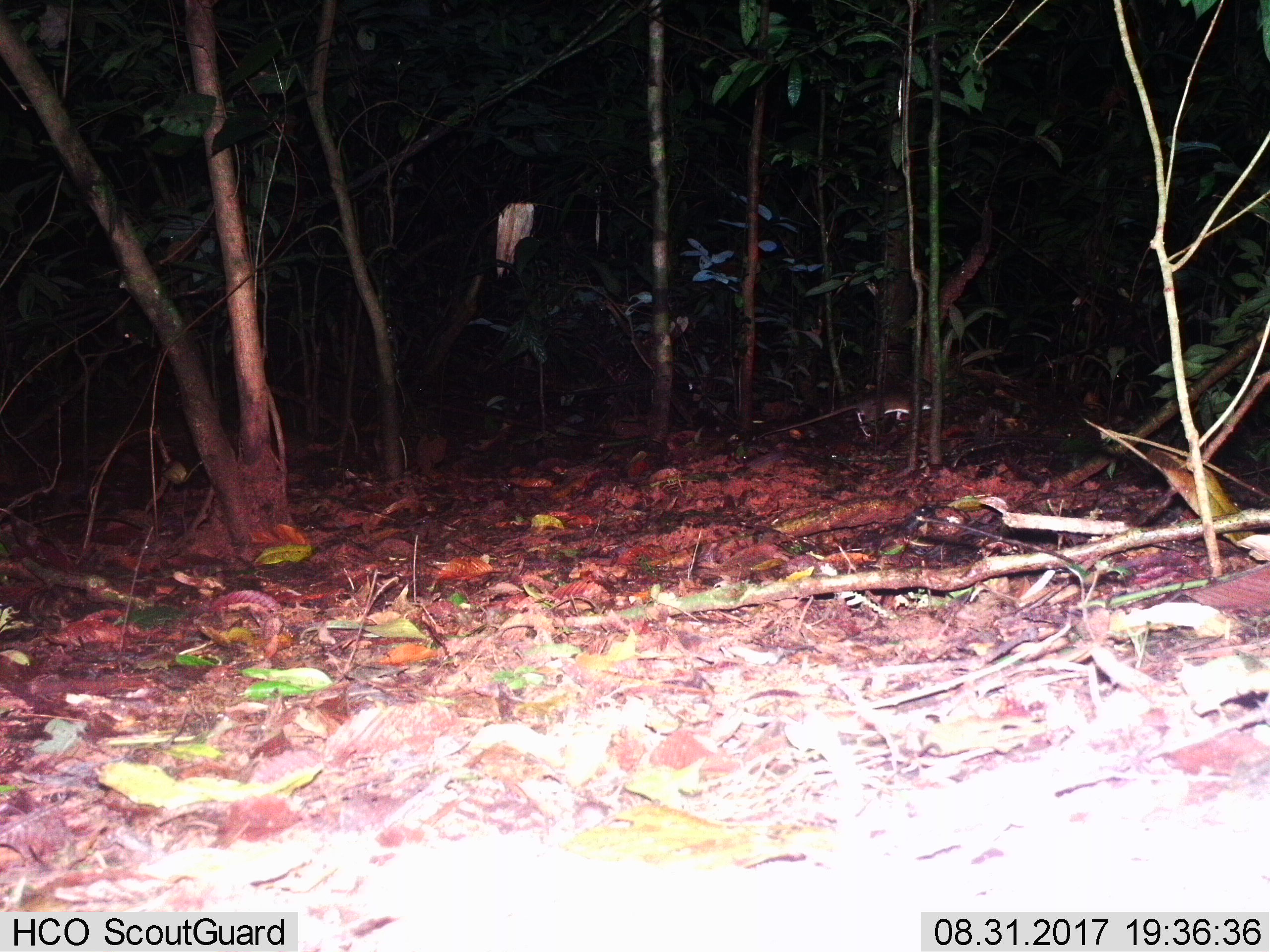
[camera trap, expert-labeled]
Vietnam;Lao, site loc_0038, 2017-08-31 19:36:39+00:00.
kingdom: Animalia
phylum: Chordata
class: Mammalia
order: Rodentia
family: Muridae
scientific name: Muridae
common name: old-world mice and rats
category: unidentified murid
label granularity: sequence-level